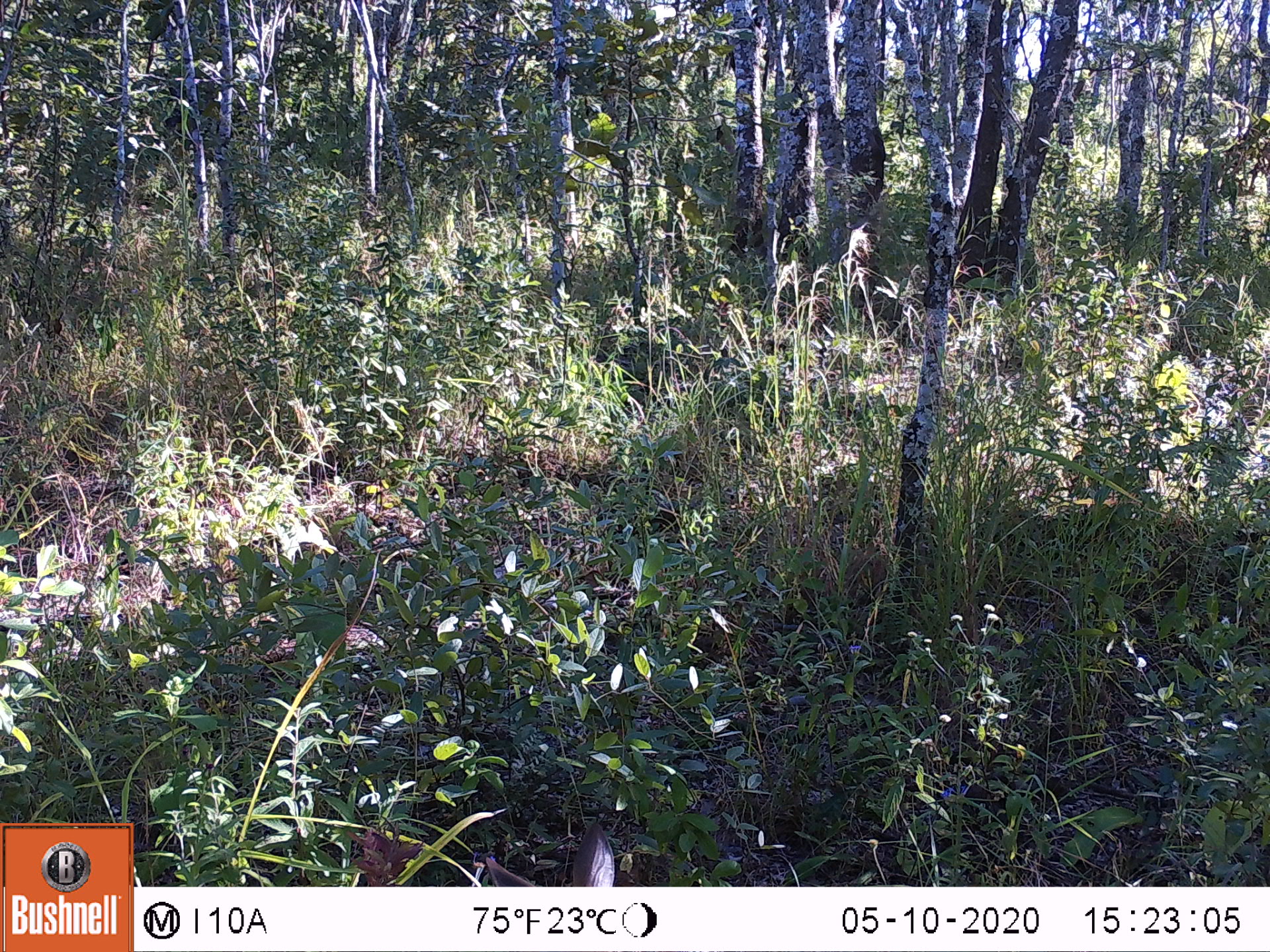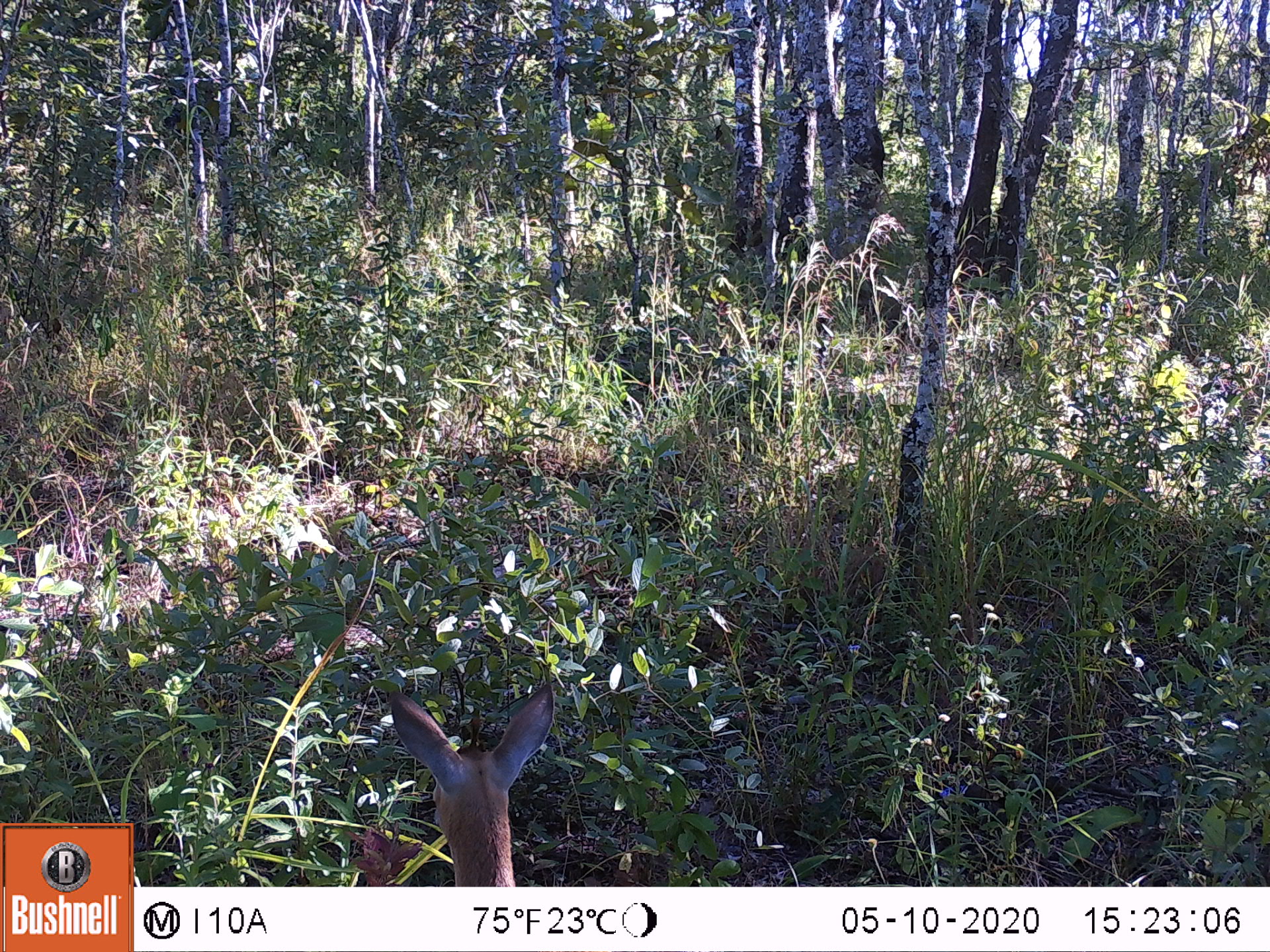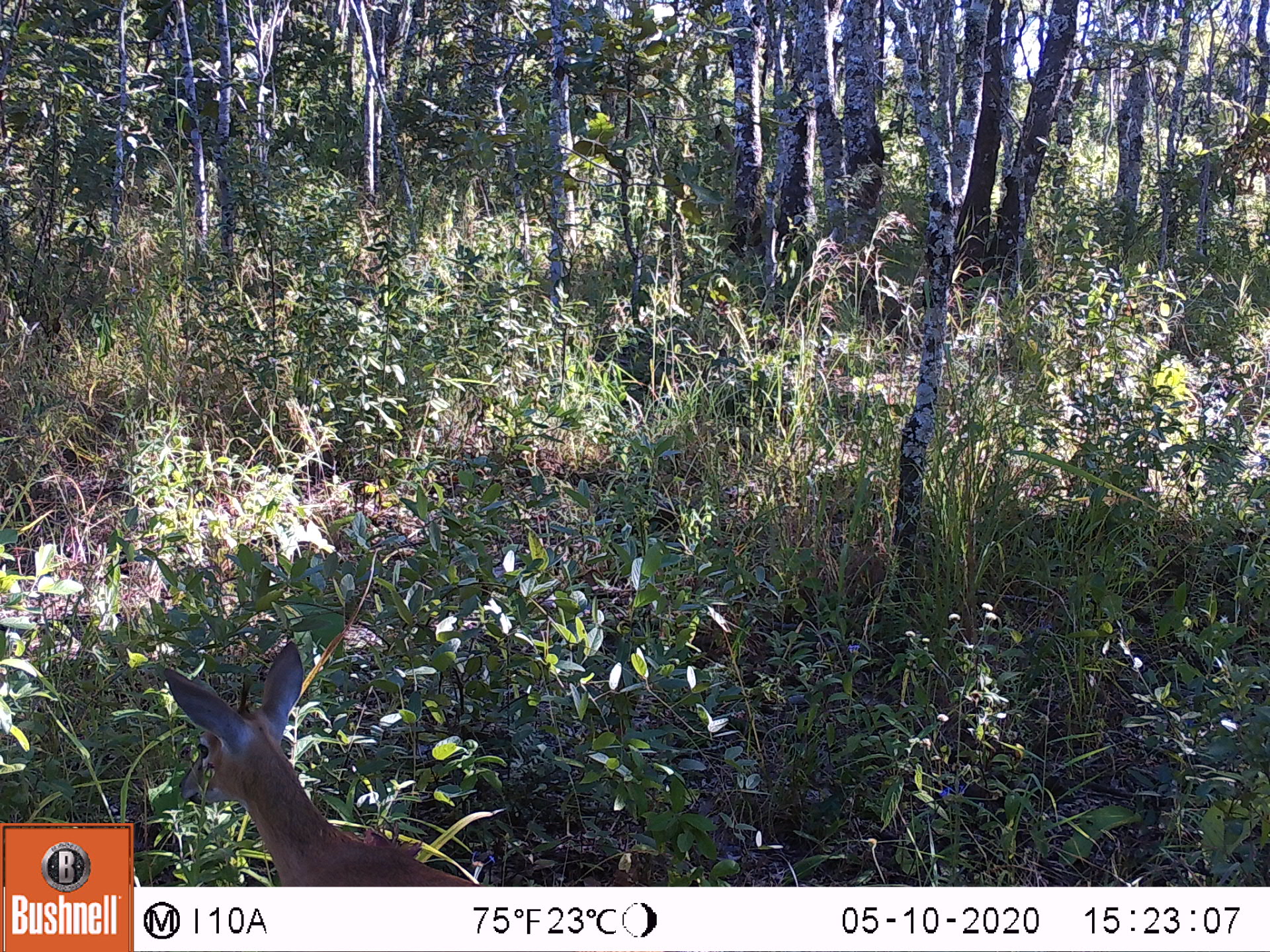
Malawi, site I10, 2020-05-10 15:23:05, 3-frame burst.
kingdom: Animalia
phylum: Chordata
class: Mammalia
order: Artiodactyla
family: Bovidae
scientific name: Antilopinae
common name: small antelope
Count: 1.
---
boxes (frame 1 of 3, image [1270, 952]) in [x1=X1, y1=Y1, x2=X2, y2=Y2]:
small antelope: [x1=482, y1=826, x2=612, y2=883]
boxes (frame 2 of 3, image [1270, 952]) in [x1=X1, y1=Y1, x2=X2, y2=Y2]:
small antelope: [x1=384, y1=676, x2=560, y2=884]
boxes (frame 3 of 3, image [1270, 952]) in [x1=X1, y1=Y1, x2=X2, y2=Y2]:
small antelope: [x1=162, y1=636, x2=475, y2=882]